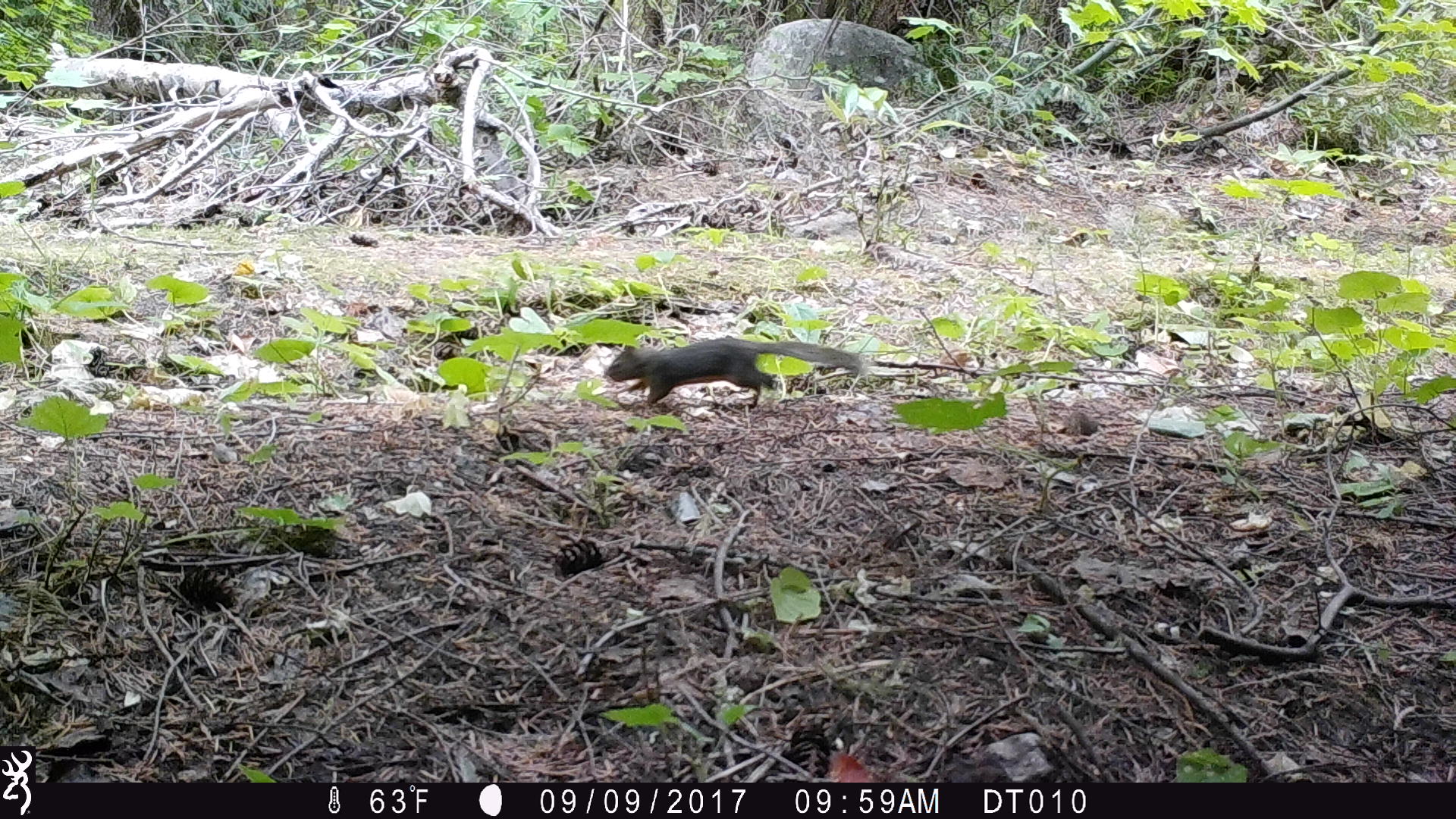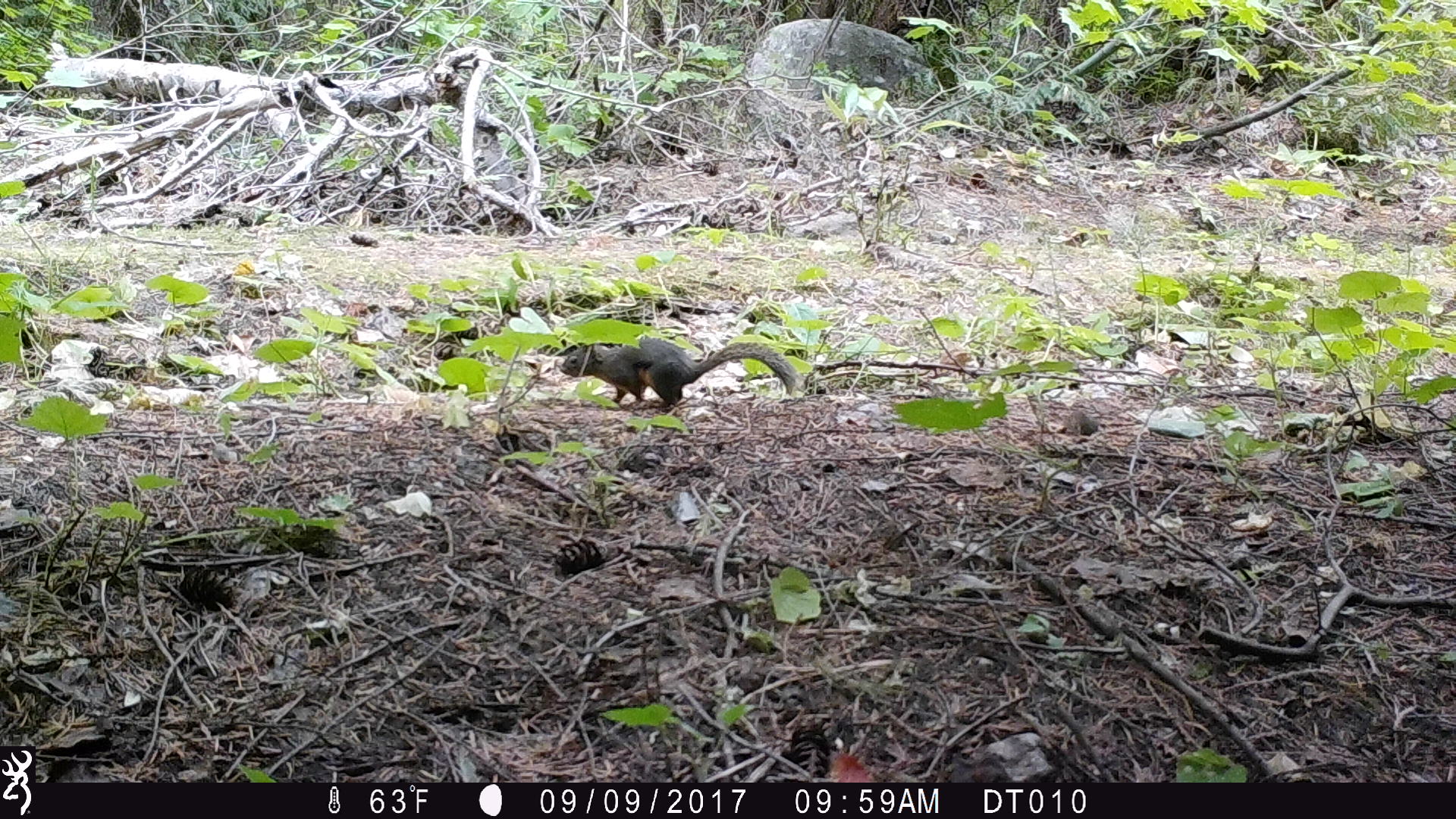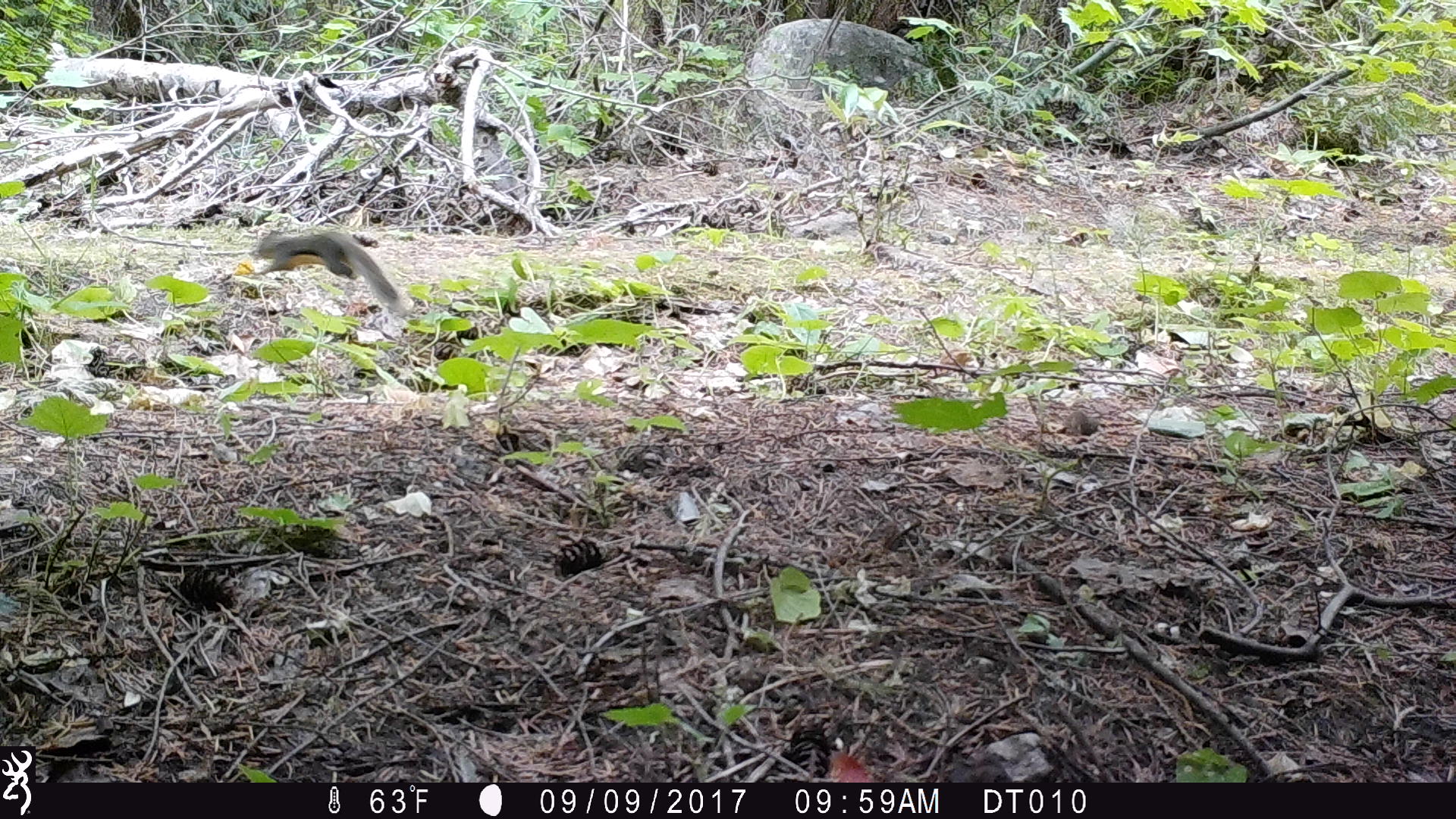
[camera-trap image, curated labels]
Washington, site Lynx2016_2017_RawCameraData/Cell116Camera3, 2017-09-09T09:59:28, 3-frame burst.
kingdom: Animalia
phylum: Chordata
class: Mammalia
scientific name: Mammalia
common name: small mammal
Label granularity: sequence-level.